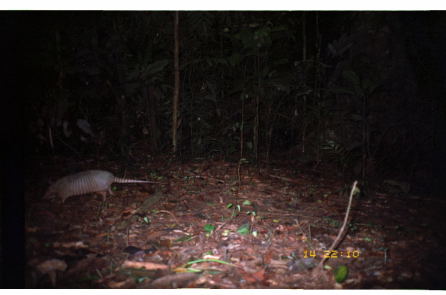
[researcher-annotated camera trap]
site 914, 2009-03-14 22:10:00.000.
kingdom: Animalia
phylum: Chordata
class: Mammalia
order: Cingulata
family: Dasypodidae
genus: Dasypus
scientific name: Dasypus novemcinctus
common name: nine-banded armadillo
Dasypus novemcinctus (nine-banded armadillo).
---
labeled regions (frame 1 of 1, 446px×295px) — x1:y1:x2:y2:
dasypus novemcinctus: 42:169:161:209